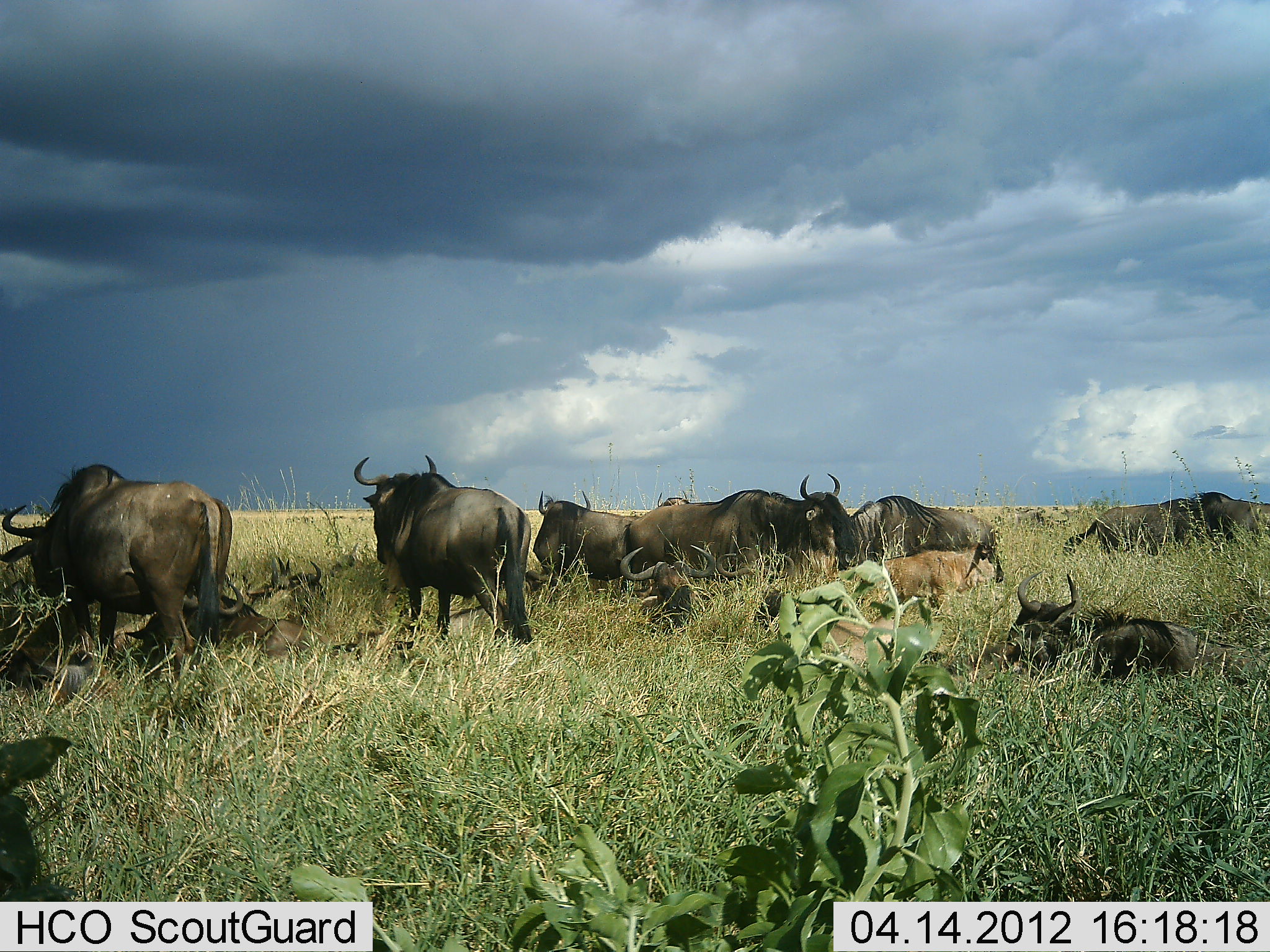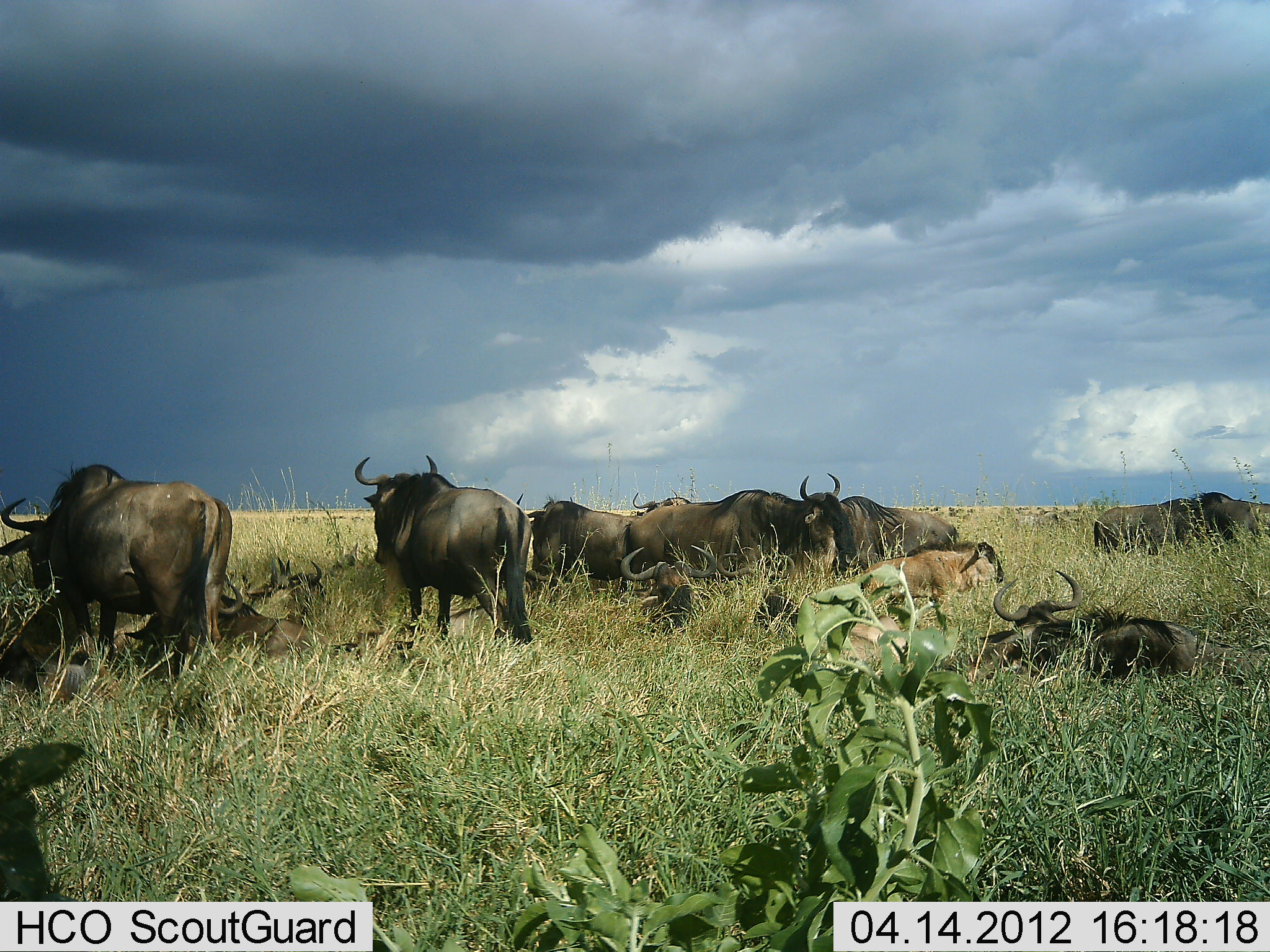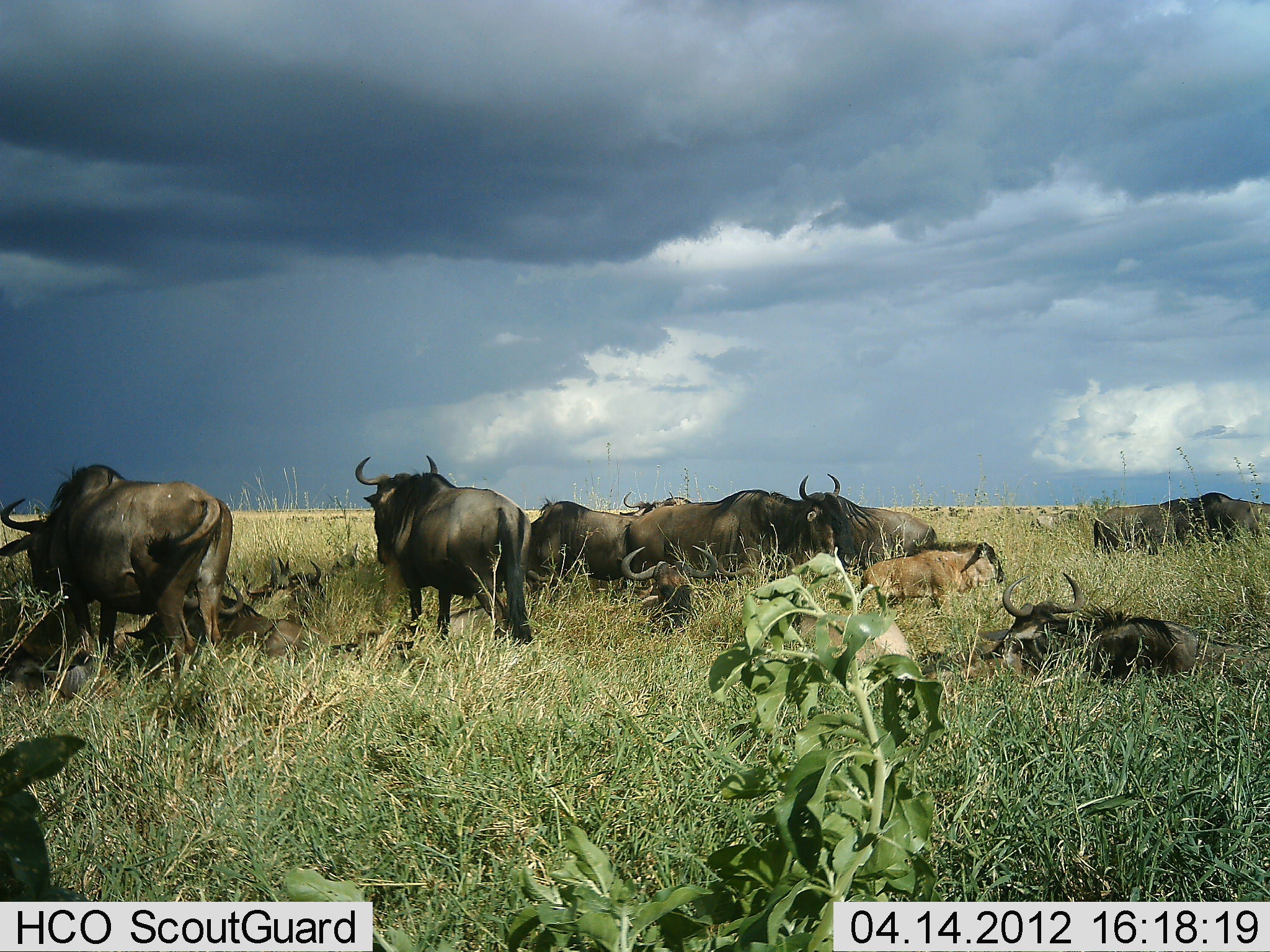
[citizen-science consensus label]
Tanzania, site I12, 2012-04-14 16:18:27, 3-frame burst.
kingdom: Animalia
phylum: Chordata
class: Mammalia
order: Artiodactyla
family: Bovidae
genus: Connochaetes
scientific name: Connochaetes taurinus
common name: blue wildebeest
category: wildebeest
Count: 11-50.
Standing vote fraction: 63%.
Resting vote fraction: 89%.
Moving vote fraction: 26%.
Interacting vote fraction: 7%.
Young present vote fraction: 59%.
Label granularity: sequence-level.